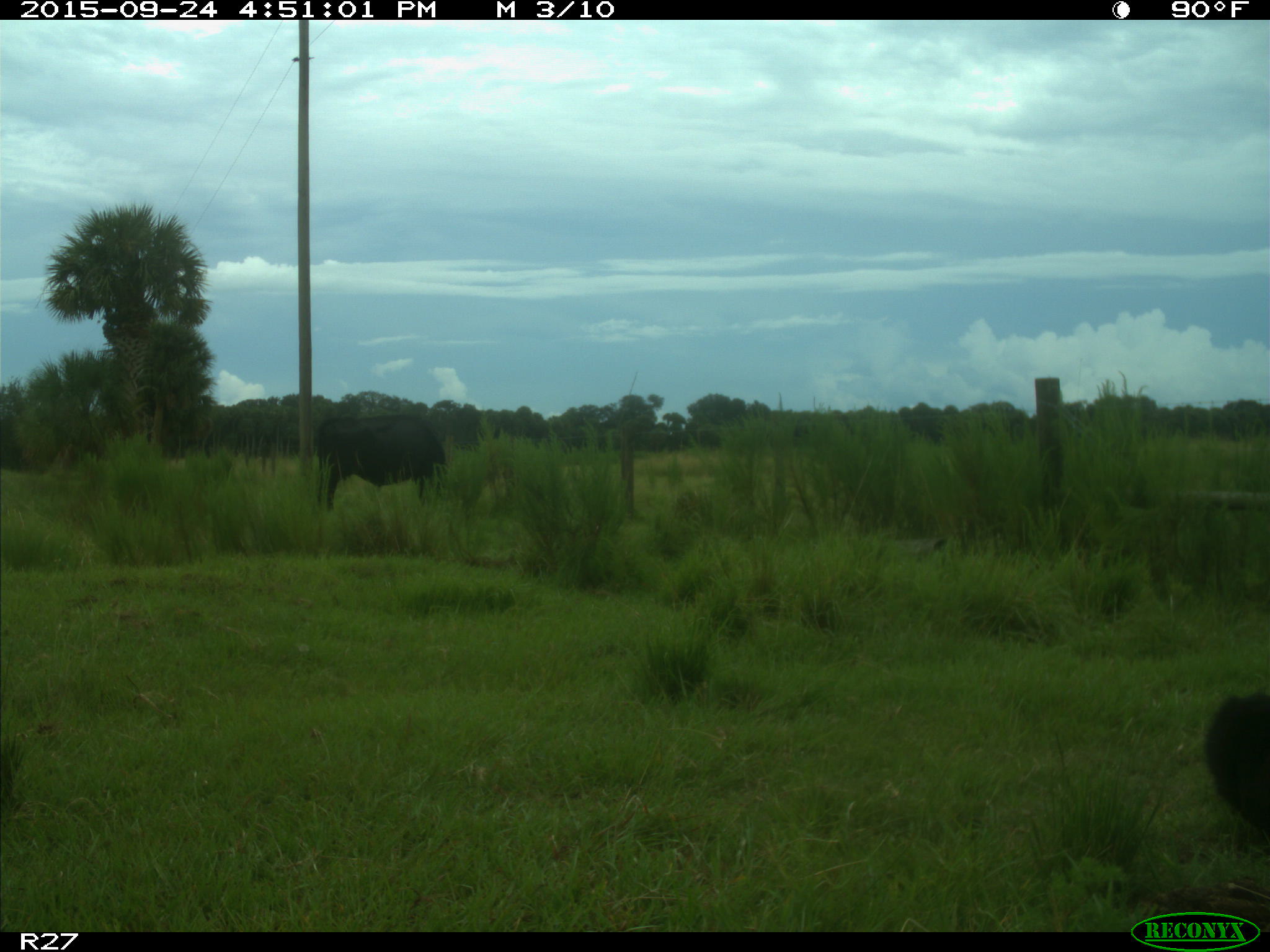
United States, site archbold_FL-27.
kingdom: Animalia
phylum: Chordata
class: Mammalia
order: Artiodactyla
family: Bovidae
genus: Bos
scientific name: Bos taurus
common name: domestic cow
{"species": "Bos taurus (domestic cow)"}